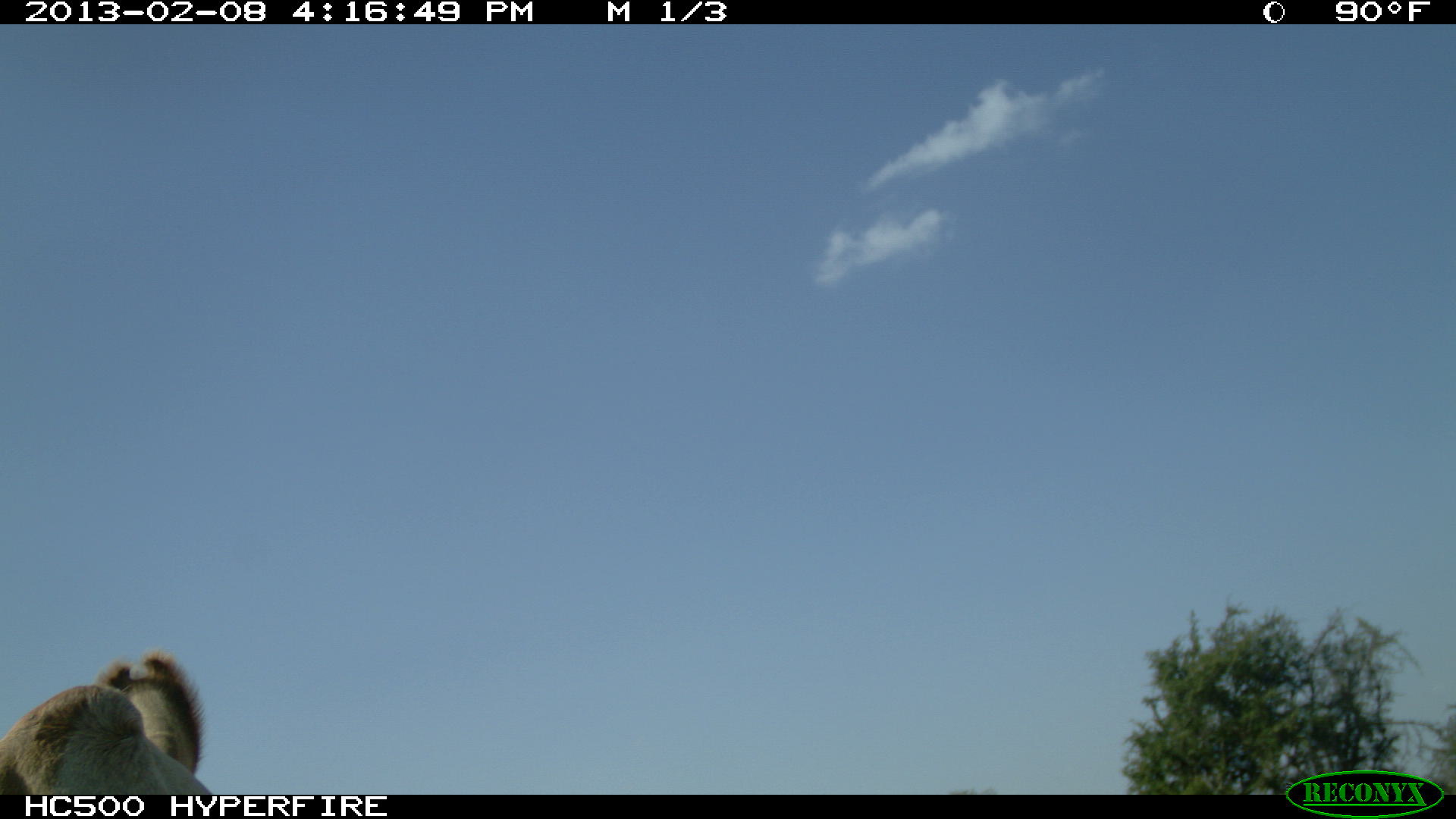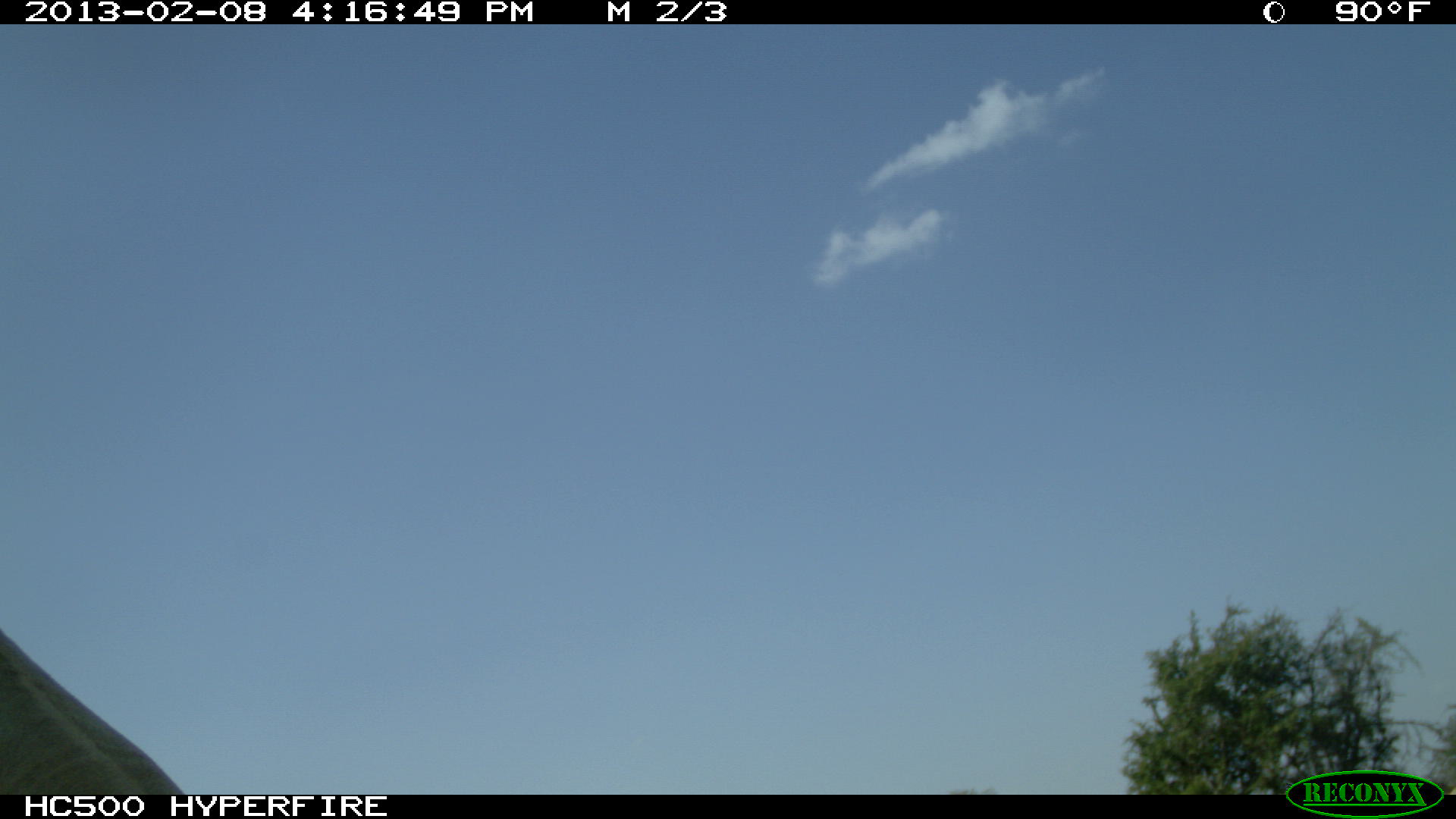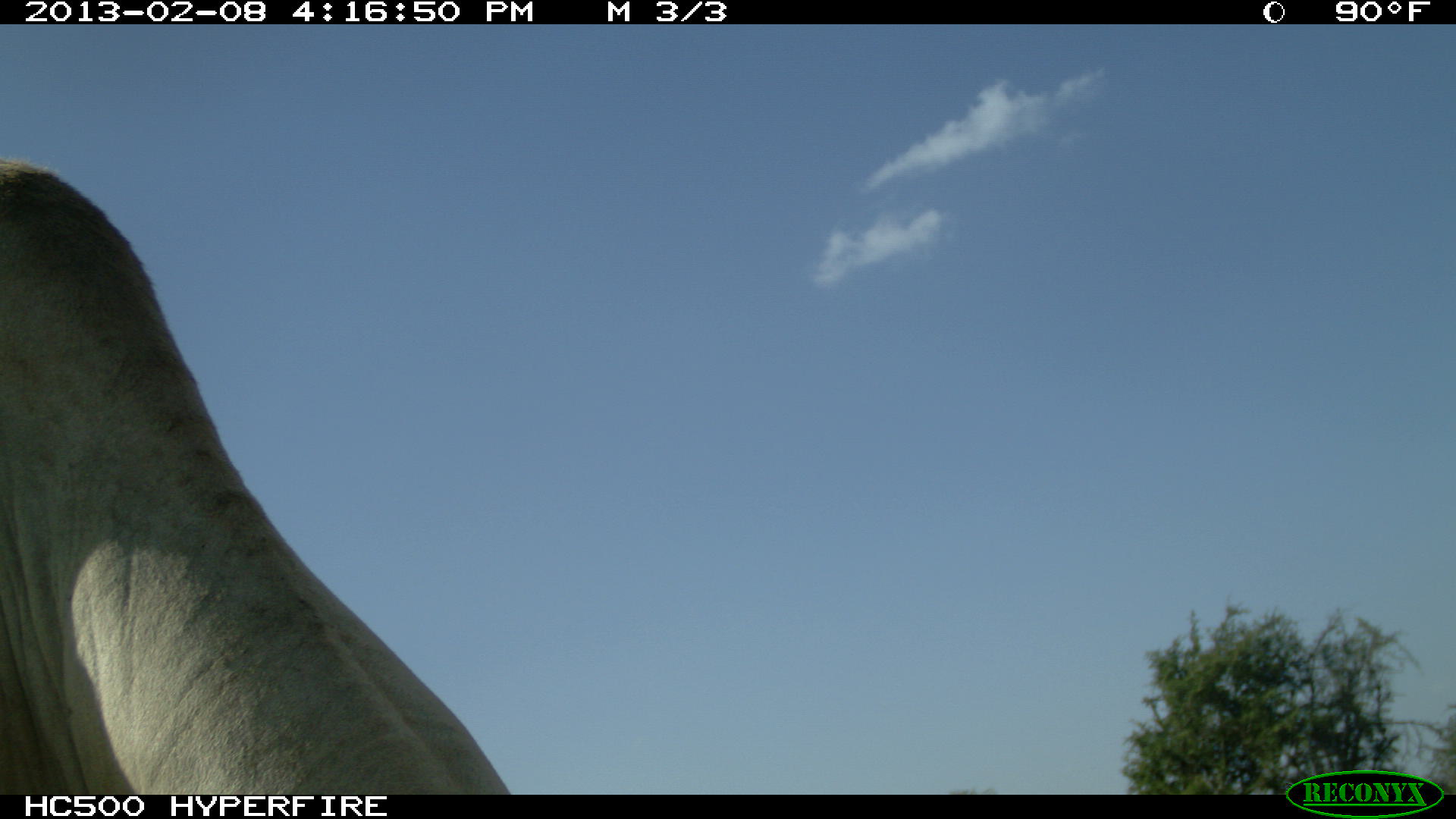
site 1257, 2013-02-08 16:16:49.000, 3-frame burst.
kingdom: Animalia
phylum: Chordata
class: Mammalia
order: Artiodactyla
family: Bovidae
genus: Bos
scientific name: Bos taurus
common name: domestic cattle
Bos taurus (domestic cattle), count 1.